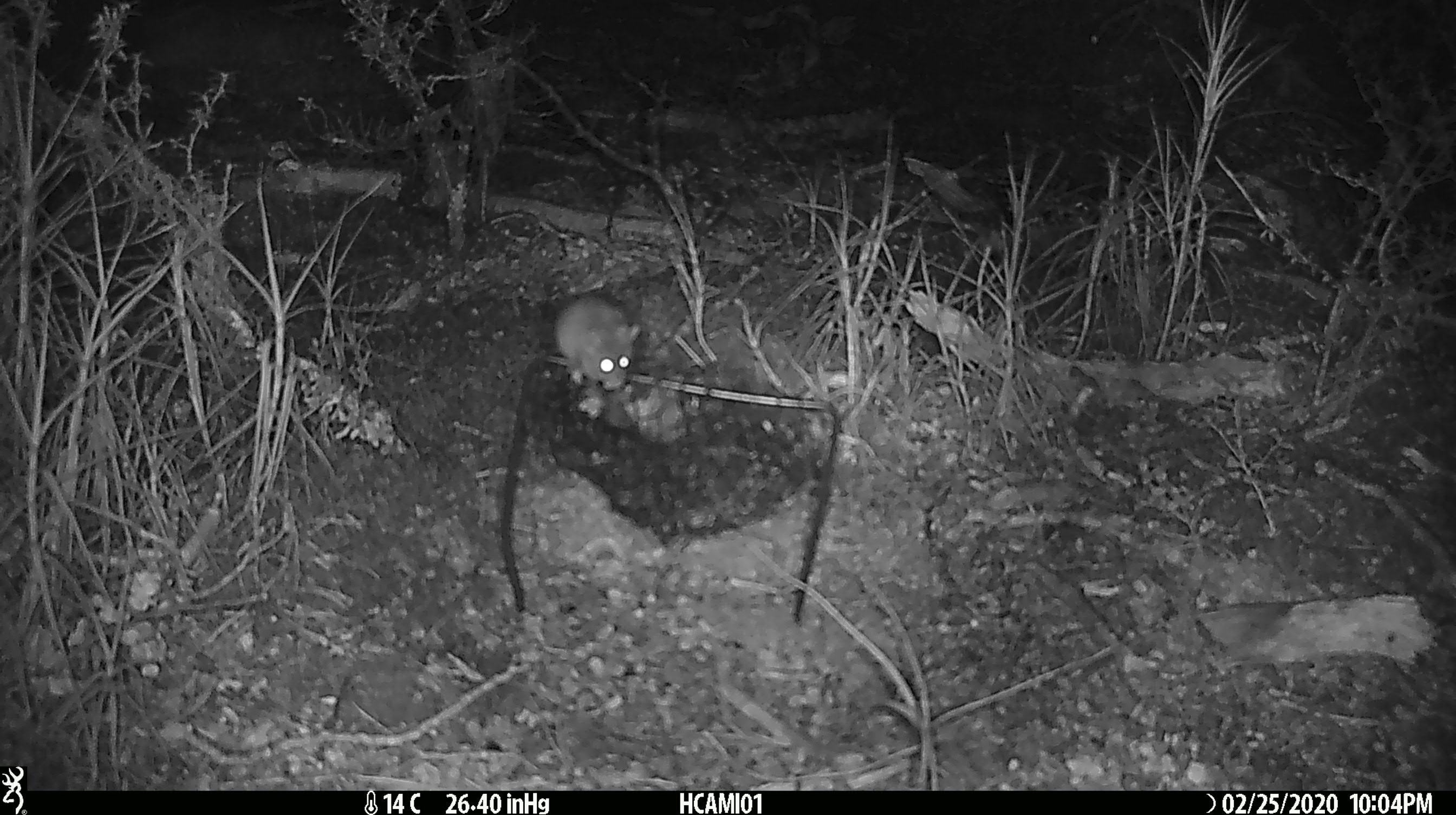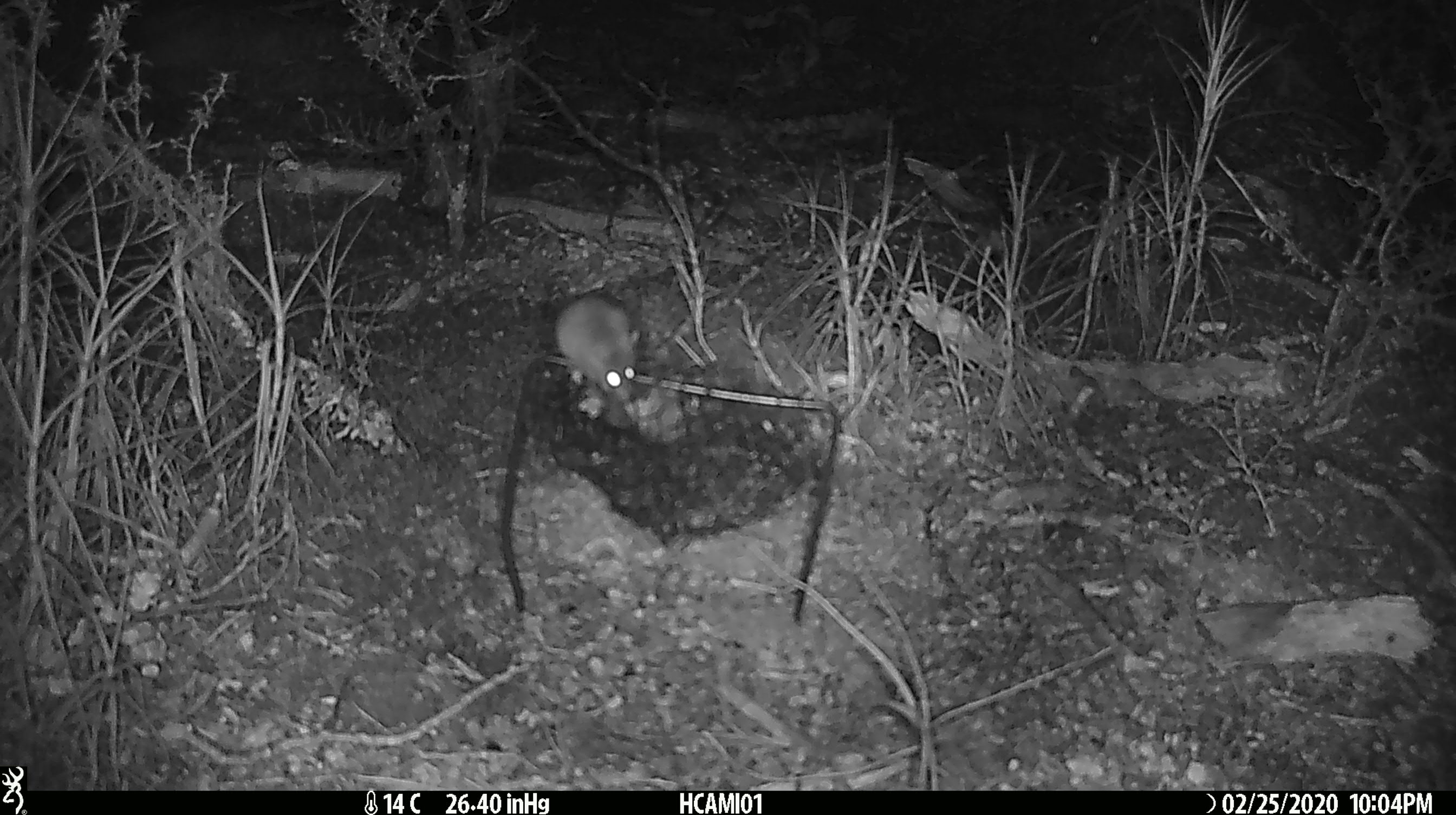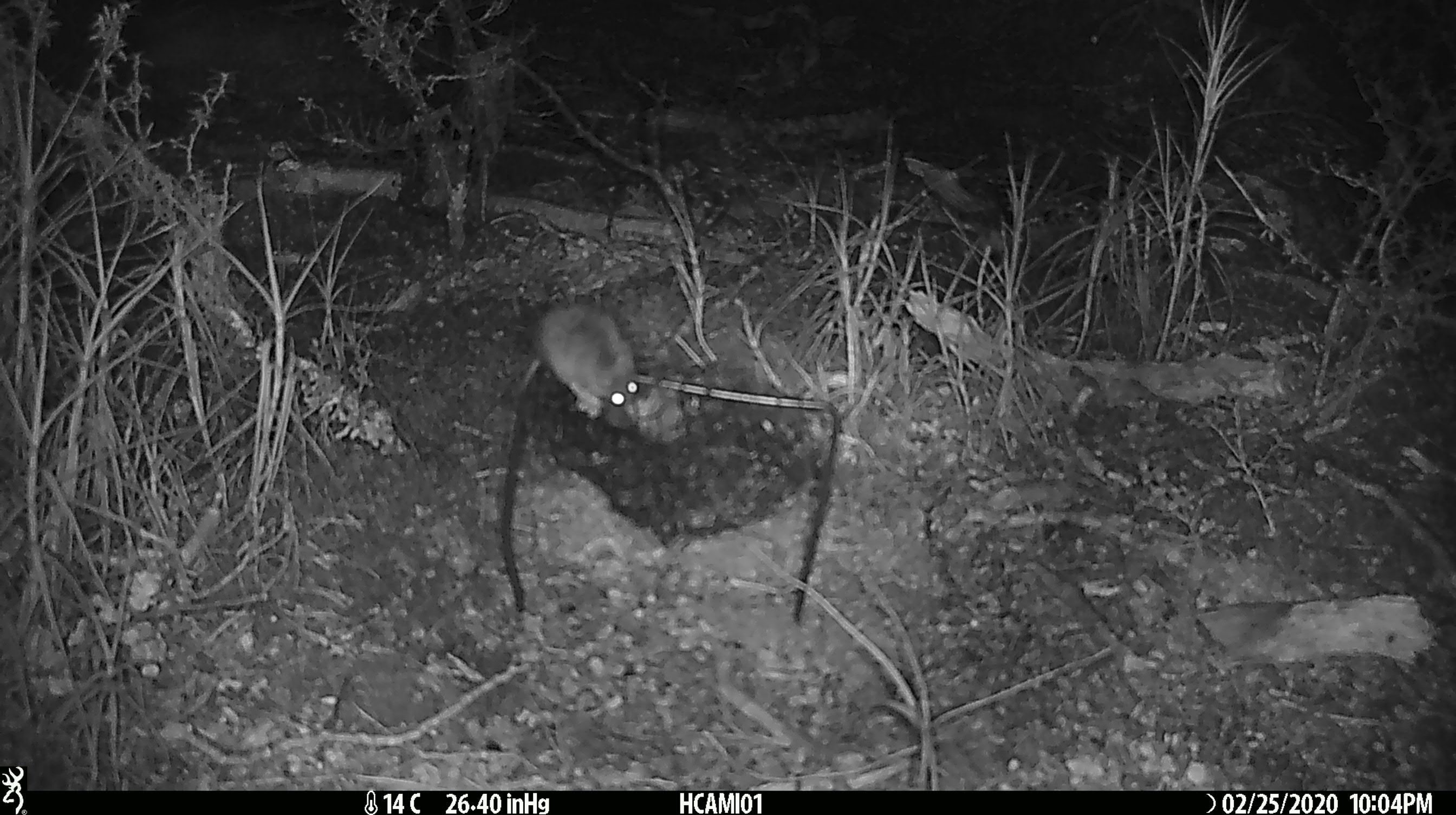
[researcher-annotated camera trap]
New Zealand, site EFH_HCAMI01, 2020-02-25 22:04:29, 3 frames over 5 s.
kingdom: Animalia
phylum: Chordata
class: Mammalia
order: Rodentia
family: Muridae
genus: Mus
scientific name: Mus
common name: mouse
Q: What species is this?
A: Mouse (Mus).